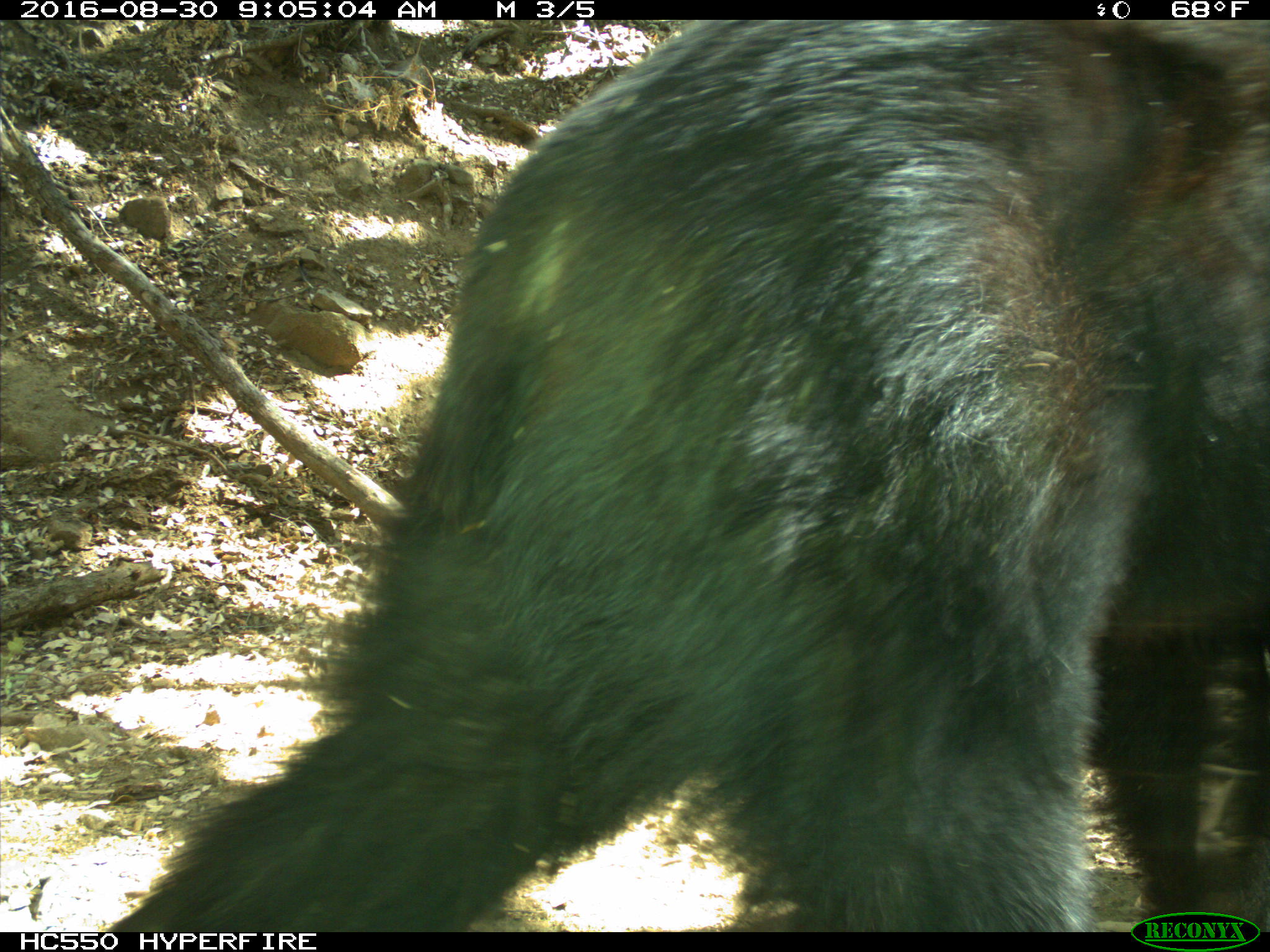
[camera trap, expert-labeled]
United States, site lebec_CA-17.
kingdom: Animalia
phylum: Chordata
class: Mammalia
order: Carnivora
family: Ursidae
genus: Ursus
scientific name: Ursus americanus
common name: american black bear